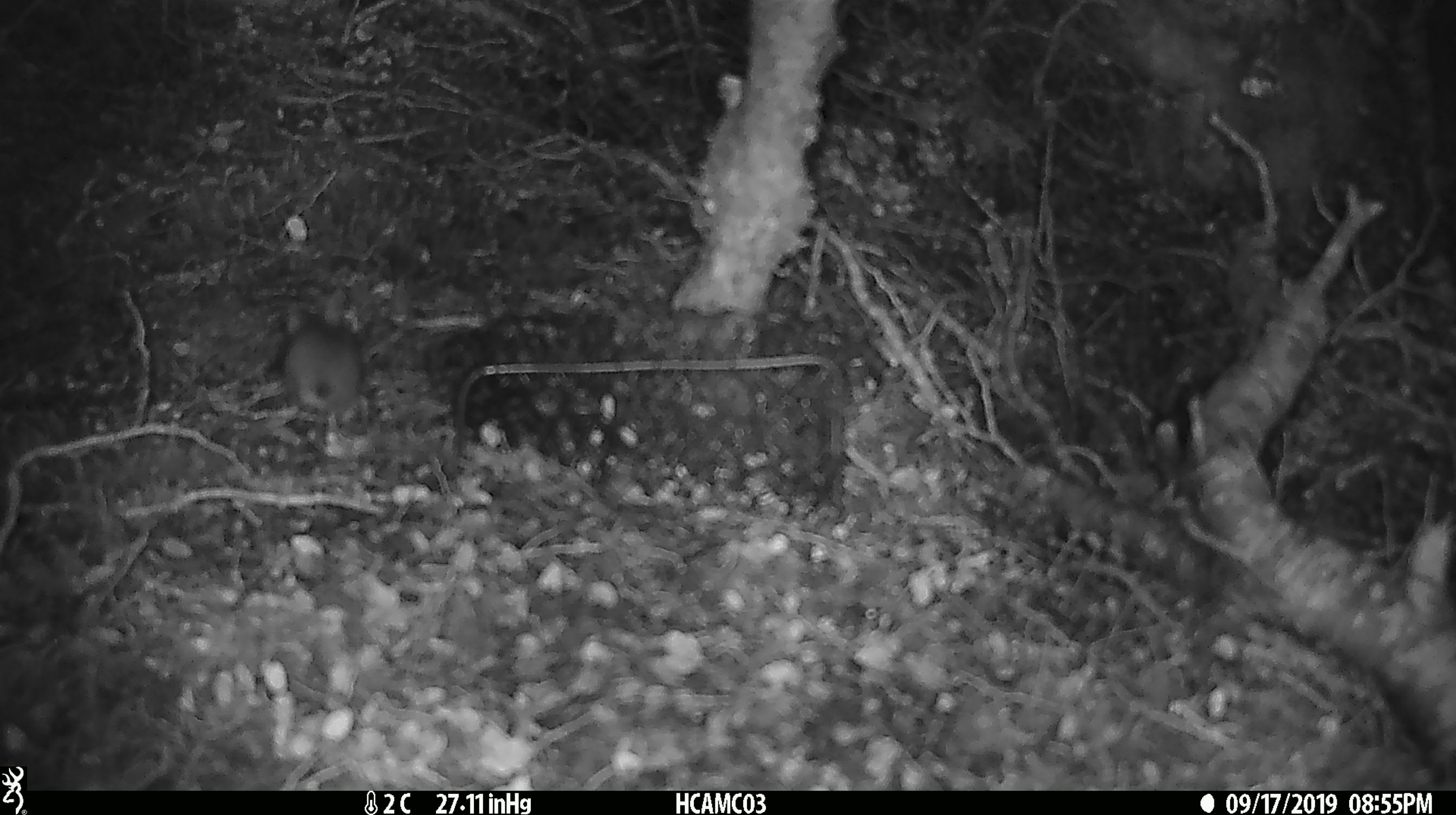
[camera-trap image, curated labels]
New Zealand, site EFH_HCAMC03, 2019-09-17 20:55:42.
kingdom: Animalia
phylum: Chordata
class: Mammalia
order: Rodentia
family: Muridae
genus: Mus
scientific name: Mus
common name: mouse